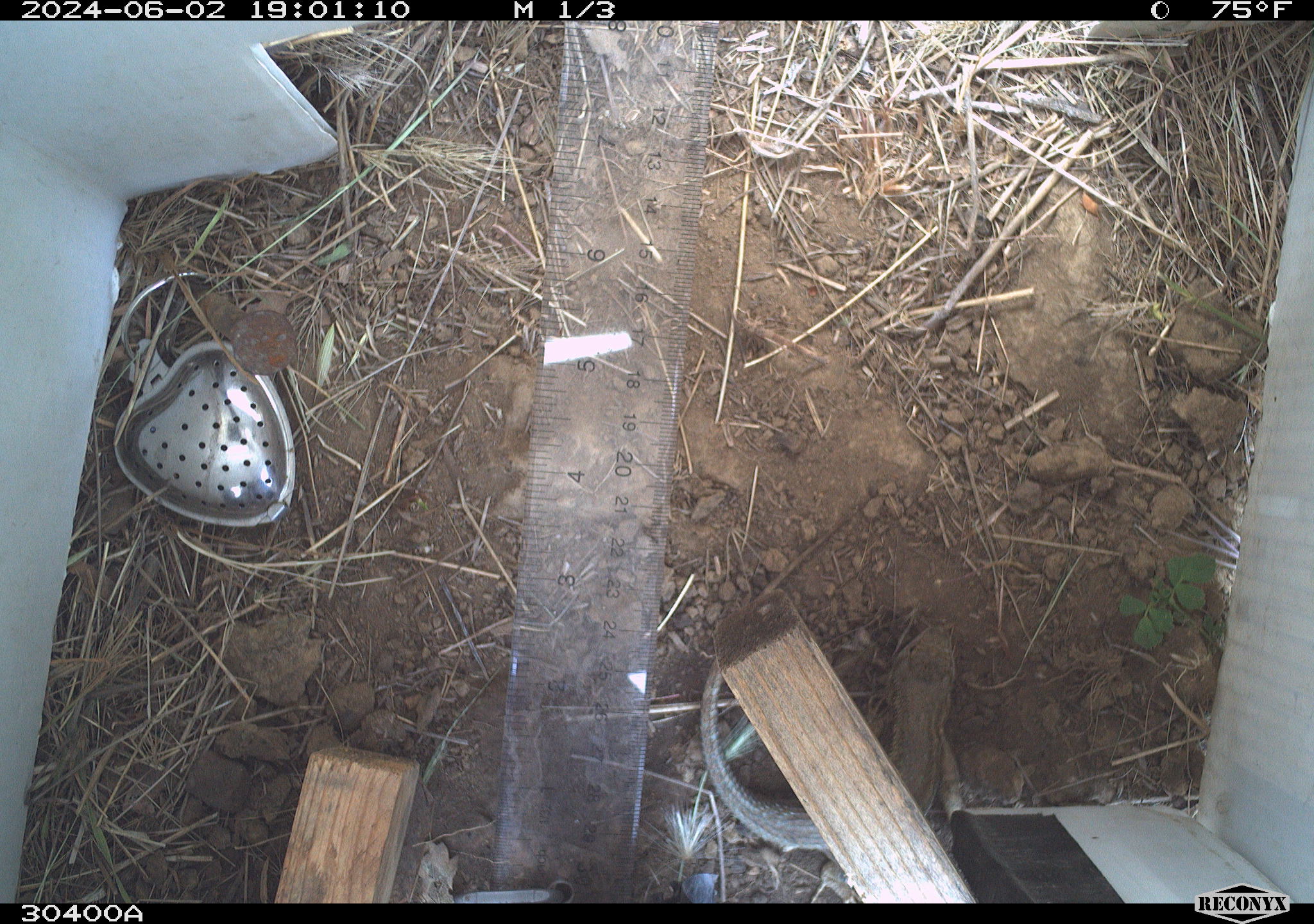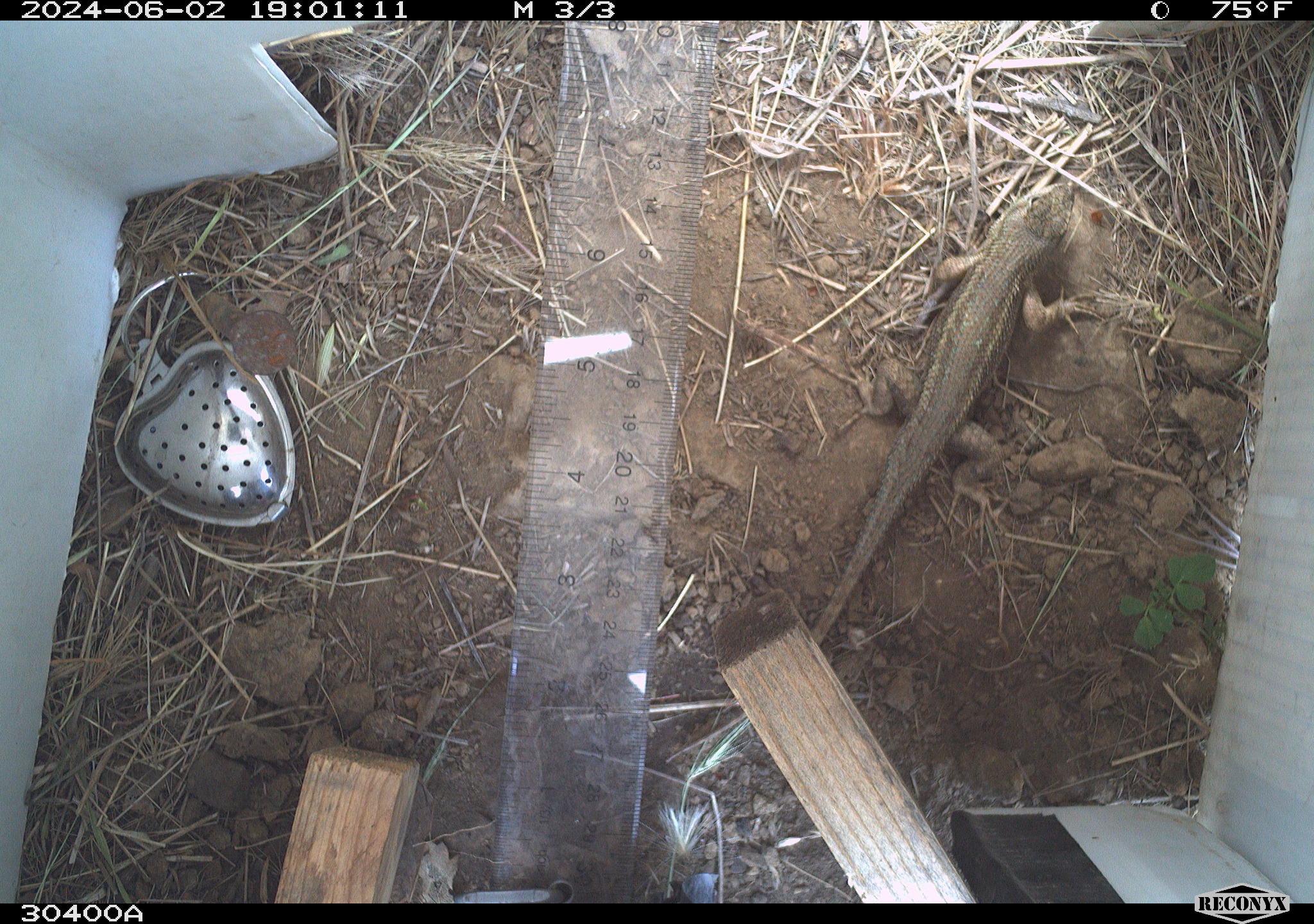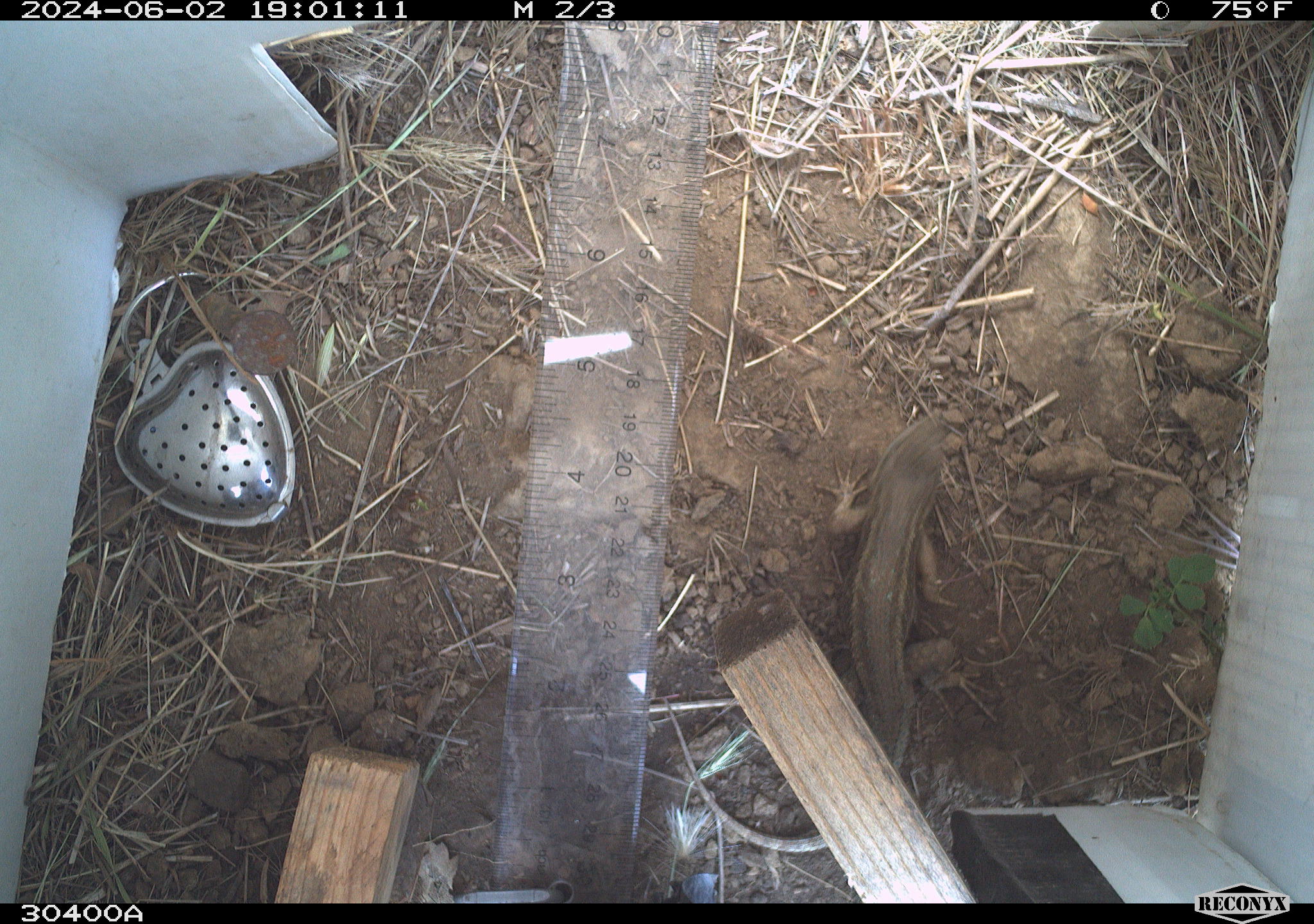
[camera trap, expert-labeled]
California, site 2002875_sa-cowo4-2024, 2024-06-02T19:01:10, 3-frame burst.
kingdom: Animalia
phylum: Chordata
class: Reptilia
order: Squamata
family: Phrynosomatidae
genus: Sceloporus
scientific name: Sceloporus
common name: spiny lizards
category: sceloporus species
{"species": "sceloporus species (spiny lizards) (Sceloporus)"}